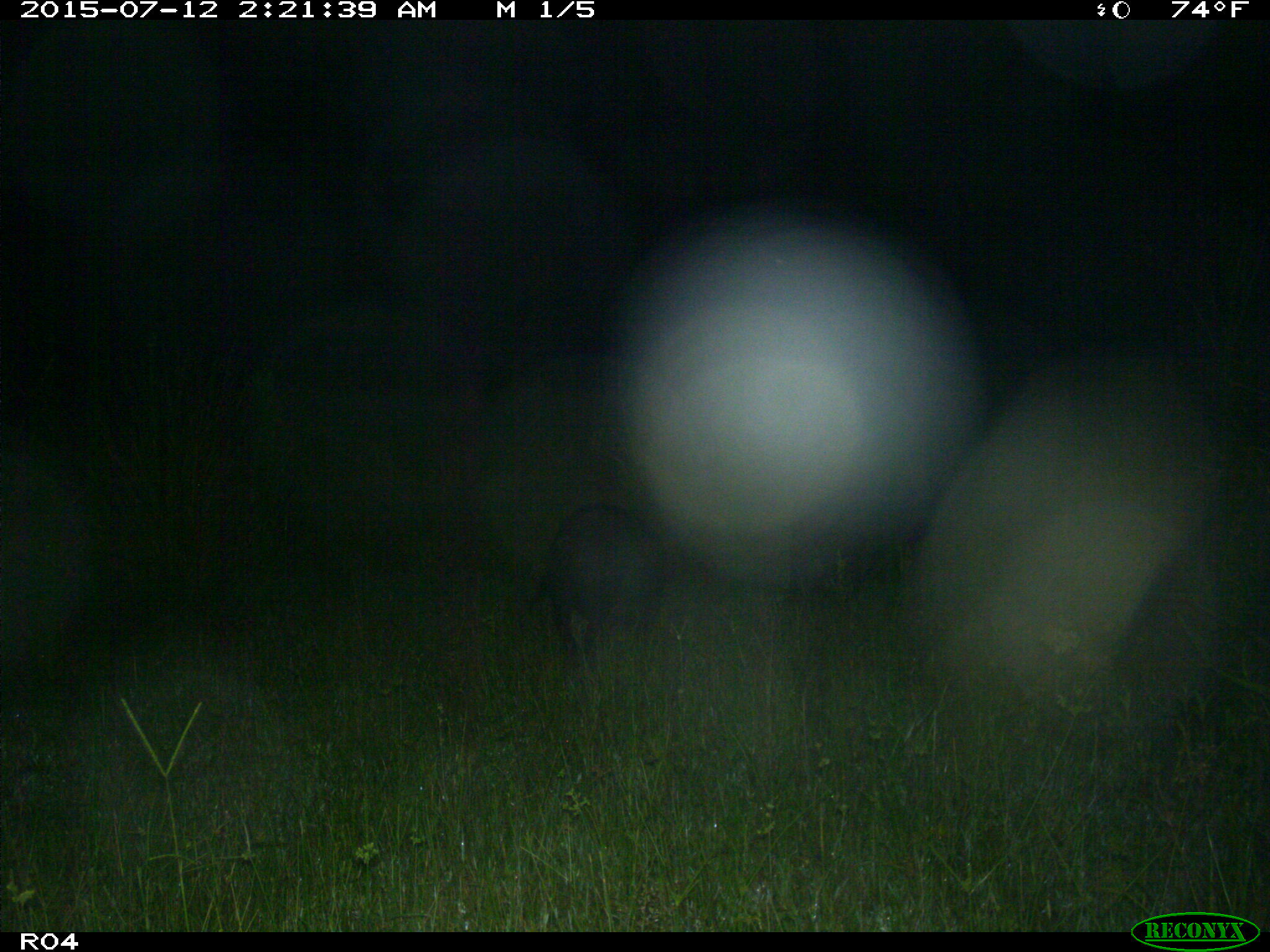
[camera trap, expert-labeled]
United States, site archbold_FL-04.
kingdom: Animalia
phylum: Chordata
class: Mammalia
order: Artiodactyla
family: Suidae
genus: Sus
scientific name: Sus scrofa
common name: wild boar